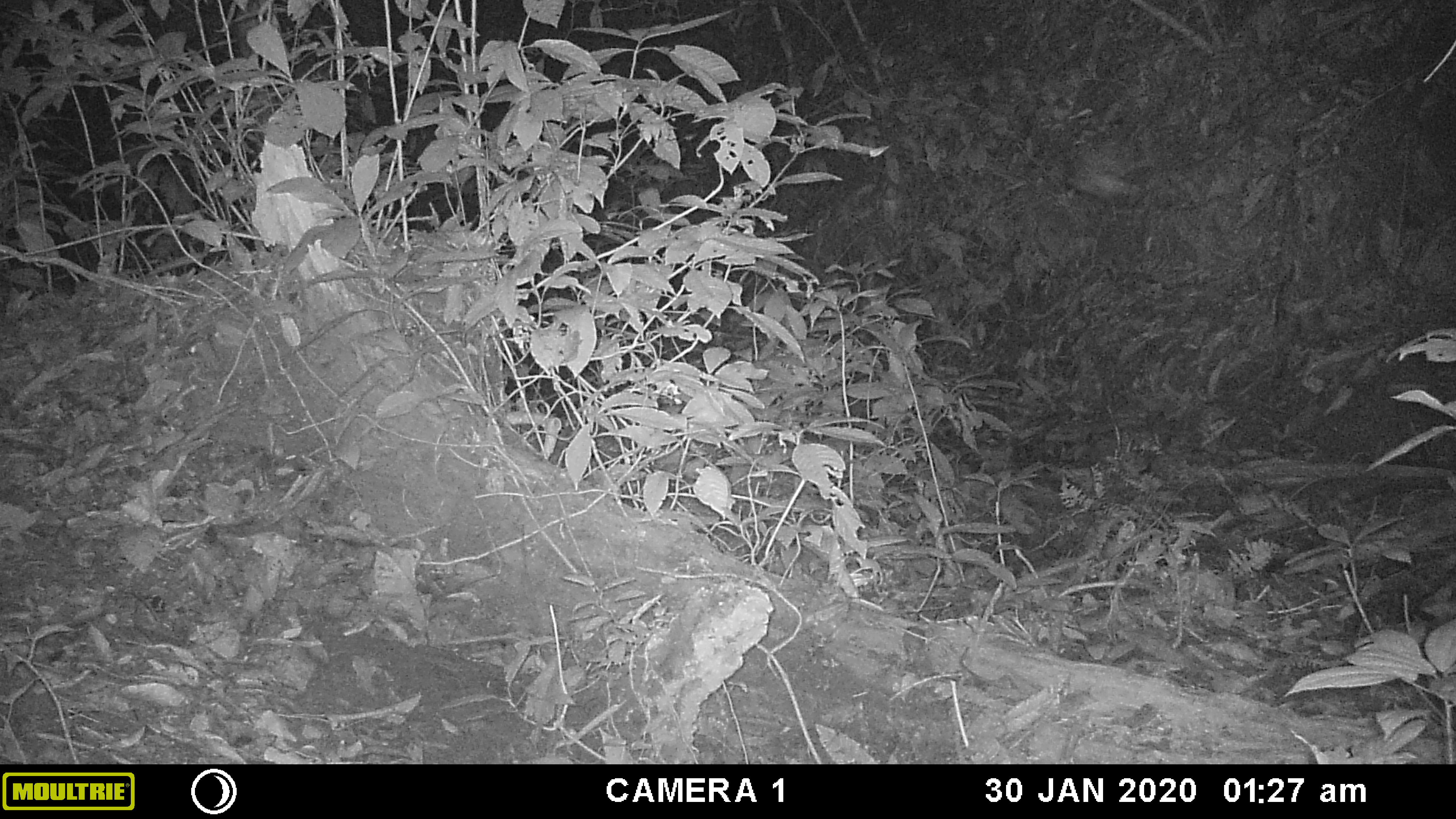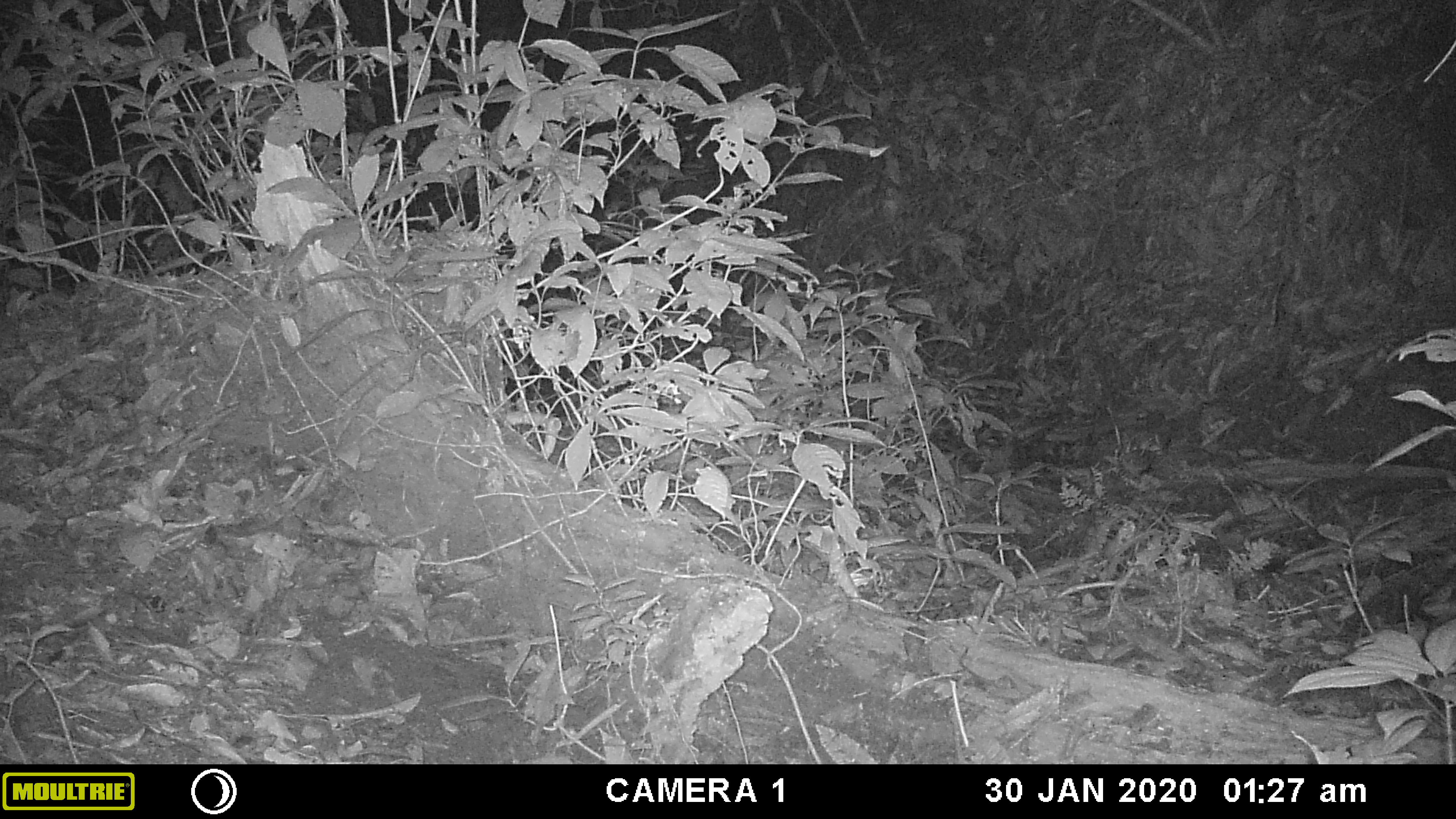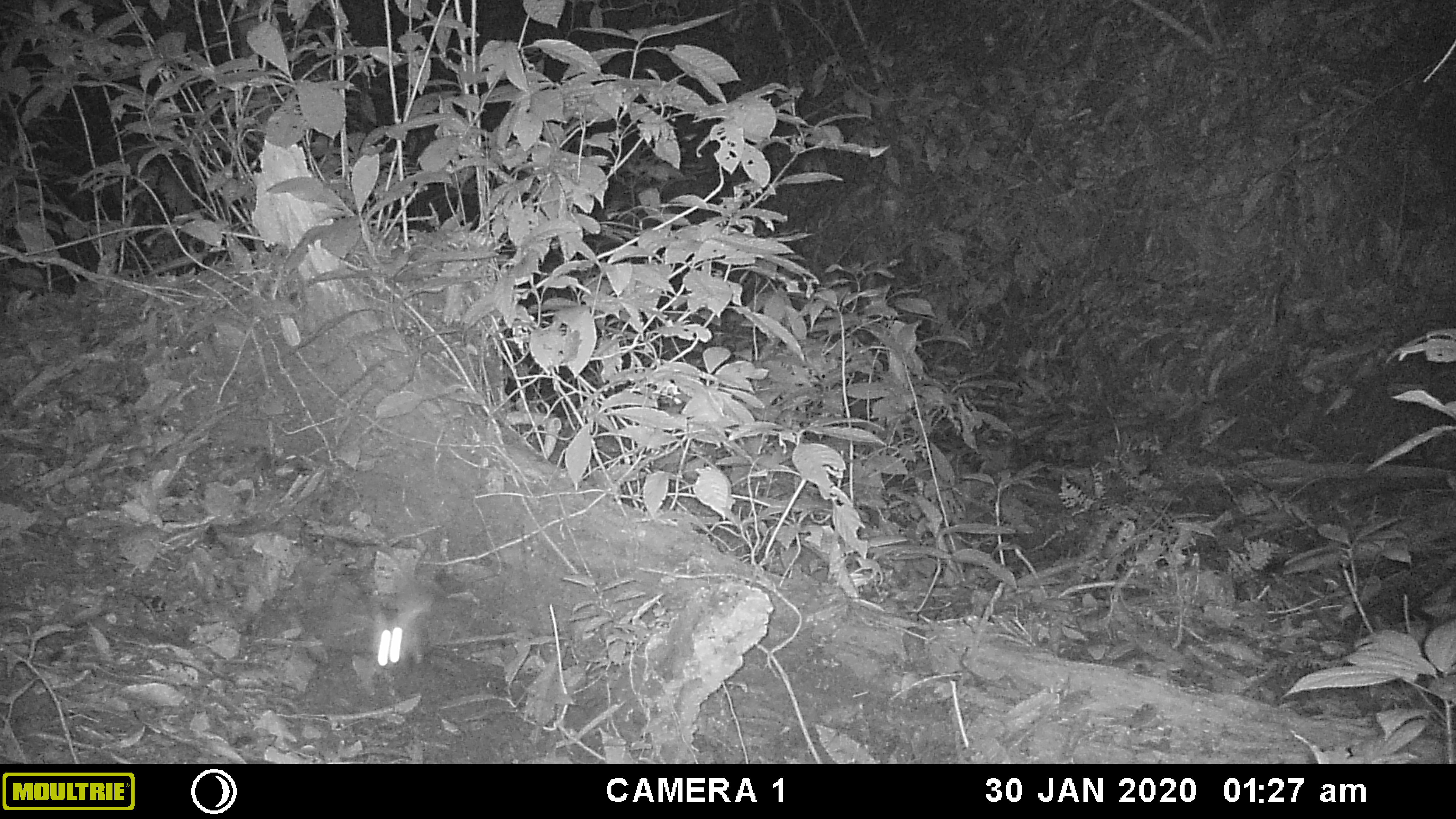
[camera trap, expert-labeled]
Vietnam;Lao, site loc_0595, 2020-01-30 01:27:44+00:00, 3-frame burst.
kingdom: Animalia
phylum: Chordata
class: Aves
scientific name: Aves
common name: bird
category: unidentified bird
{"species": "unidentified bird (bird) (Aves)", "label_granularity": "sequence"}